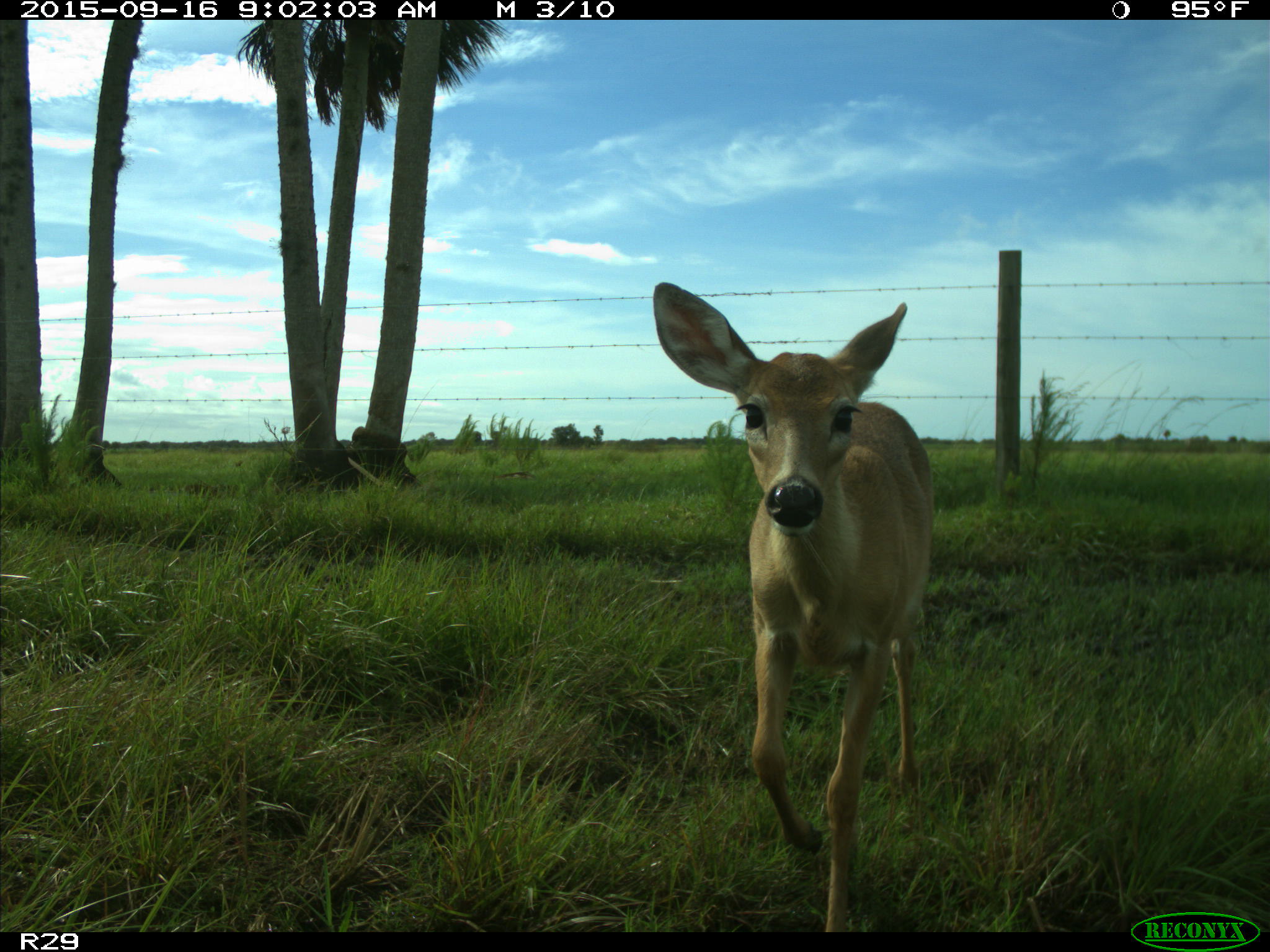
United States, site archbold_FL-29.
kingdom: Animalia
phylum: Chordata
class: Mammalia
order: Artiodactyla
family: Cervidae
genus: Odocoileus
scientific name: Odocoileus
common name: deer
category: unidentified deer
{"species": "unidentified deer (deer) (Odocoileus)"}